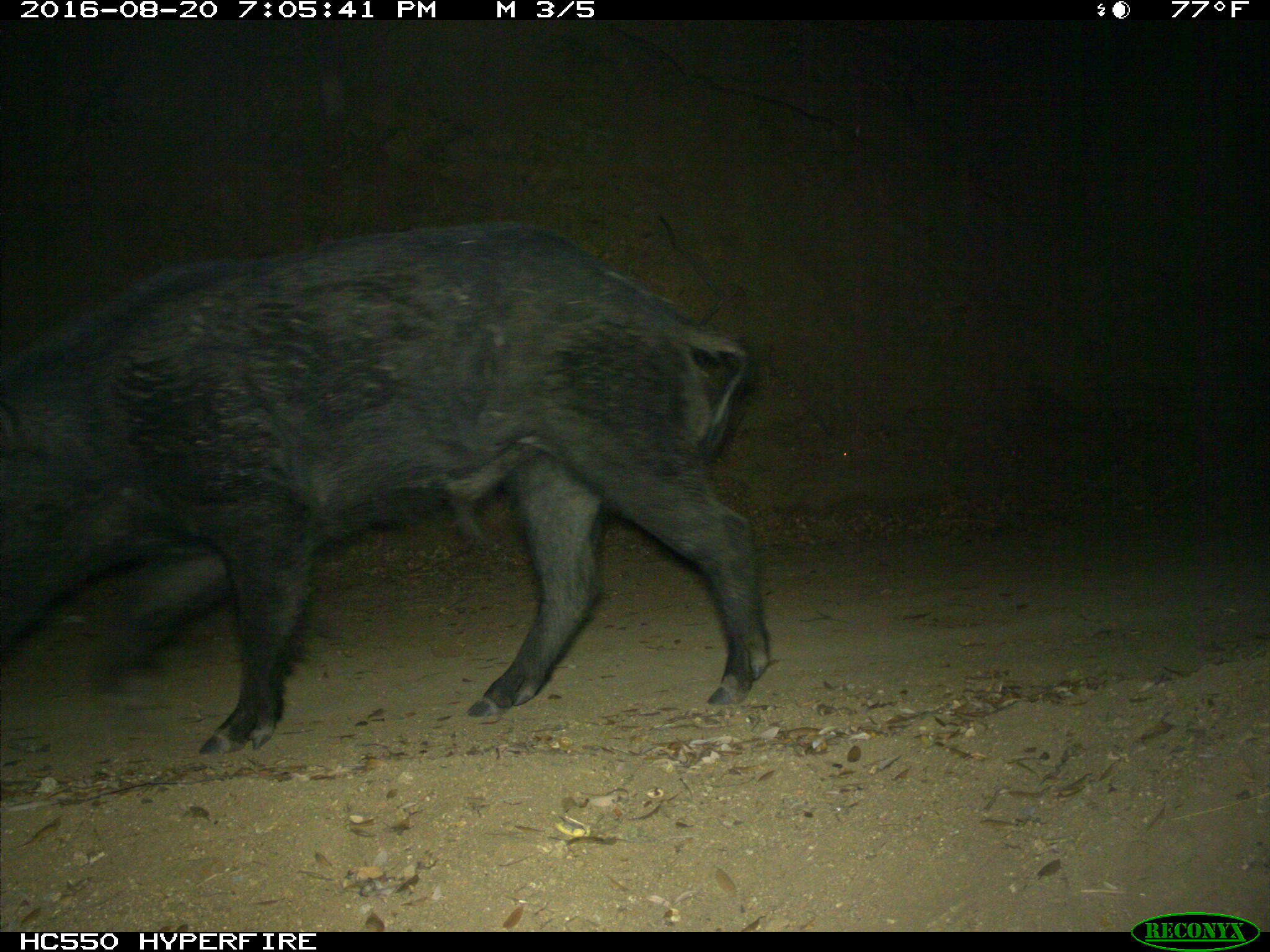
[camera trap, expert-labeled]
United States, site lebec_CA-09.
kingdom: Animalia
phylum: Chordata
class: Mammalia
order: Artiodactyla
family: Suidae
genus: Sus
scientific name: Sus scrofa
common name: wild boar